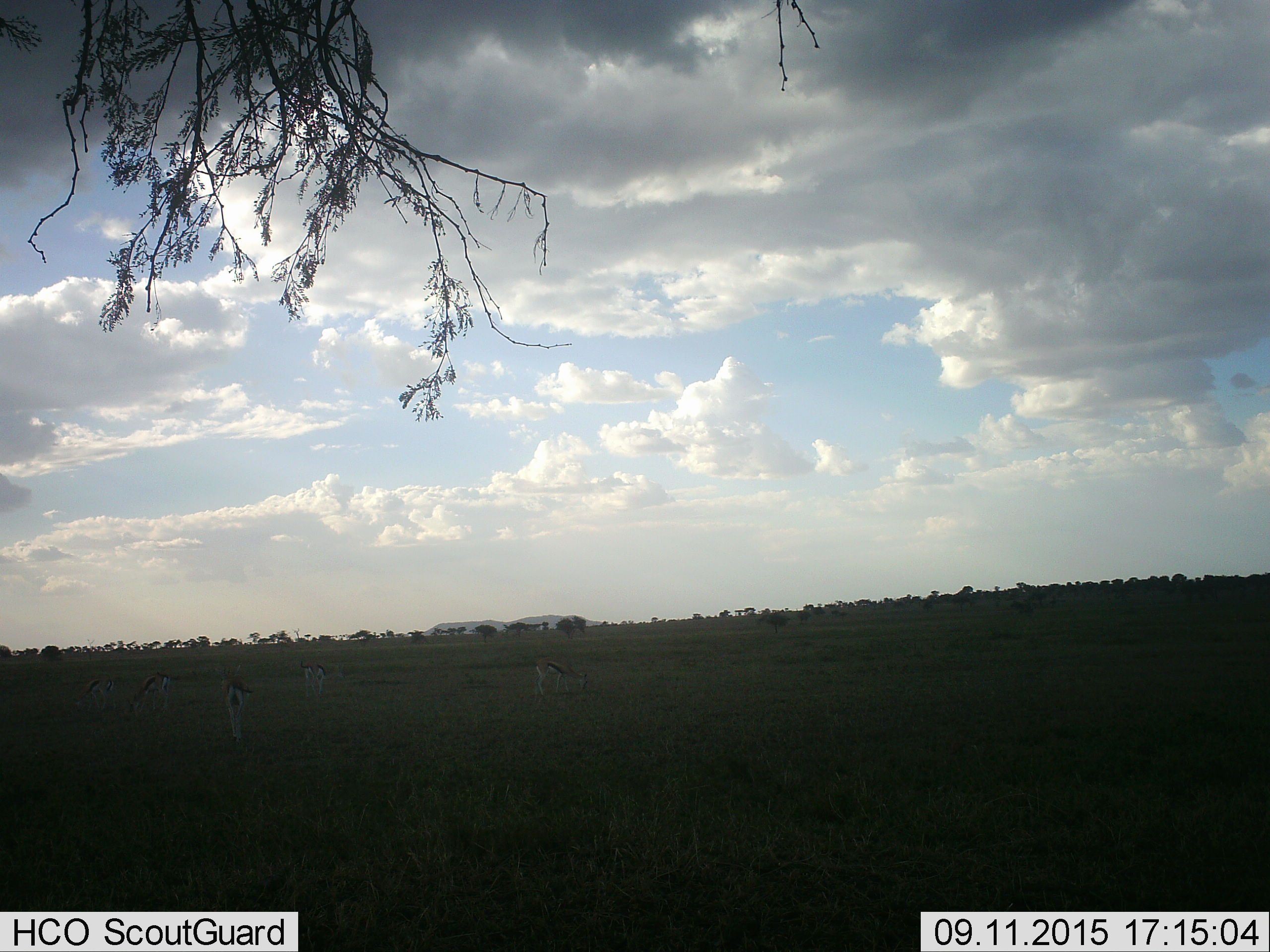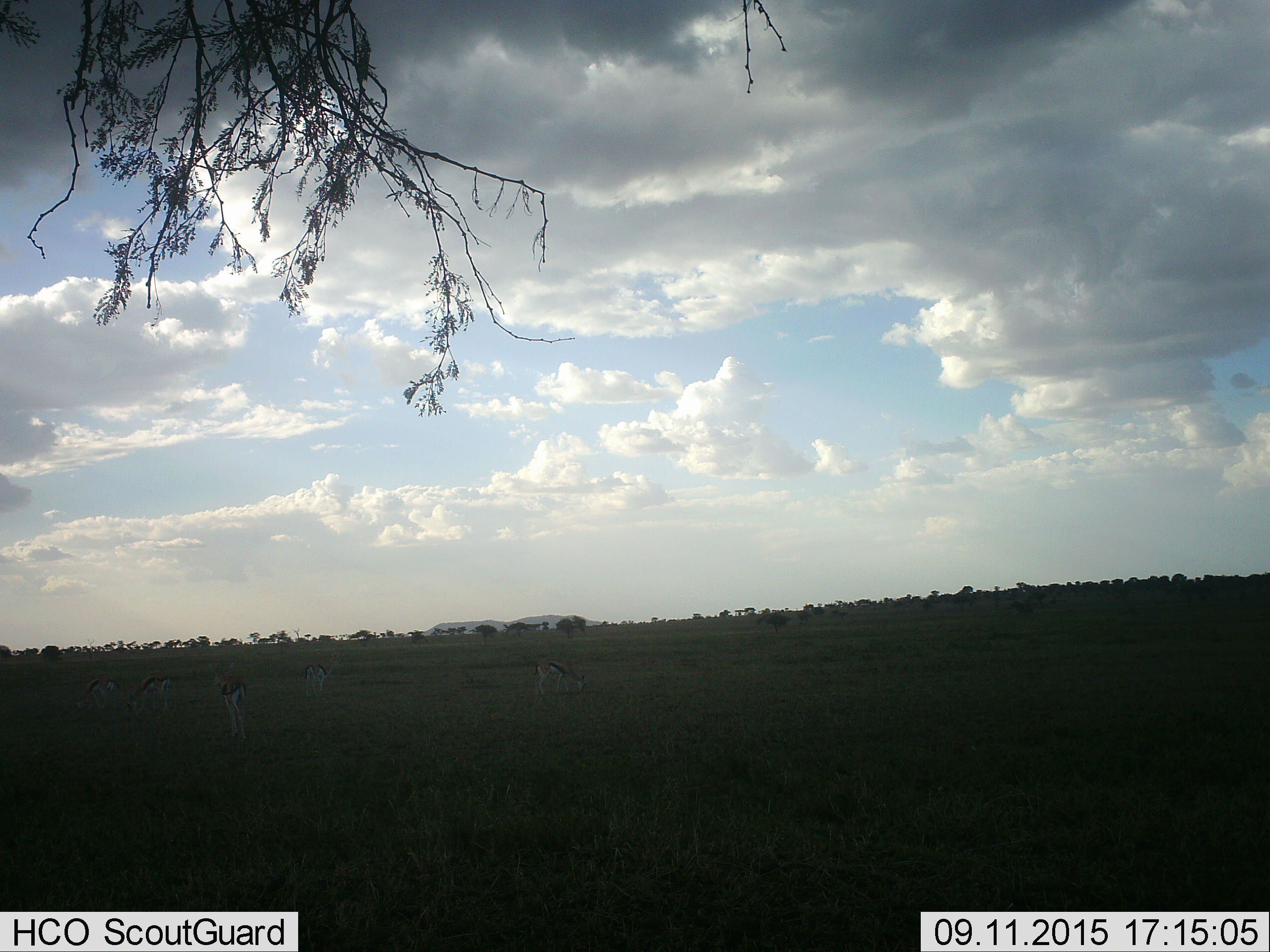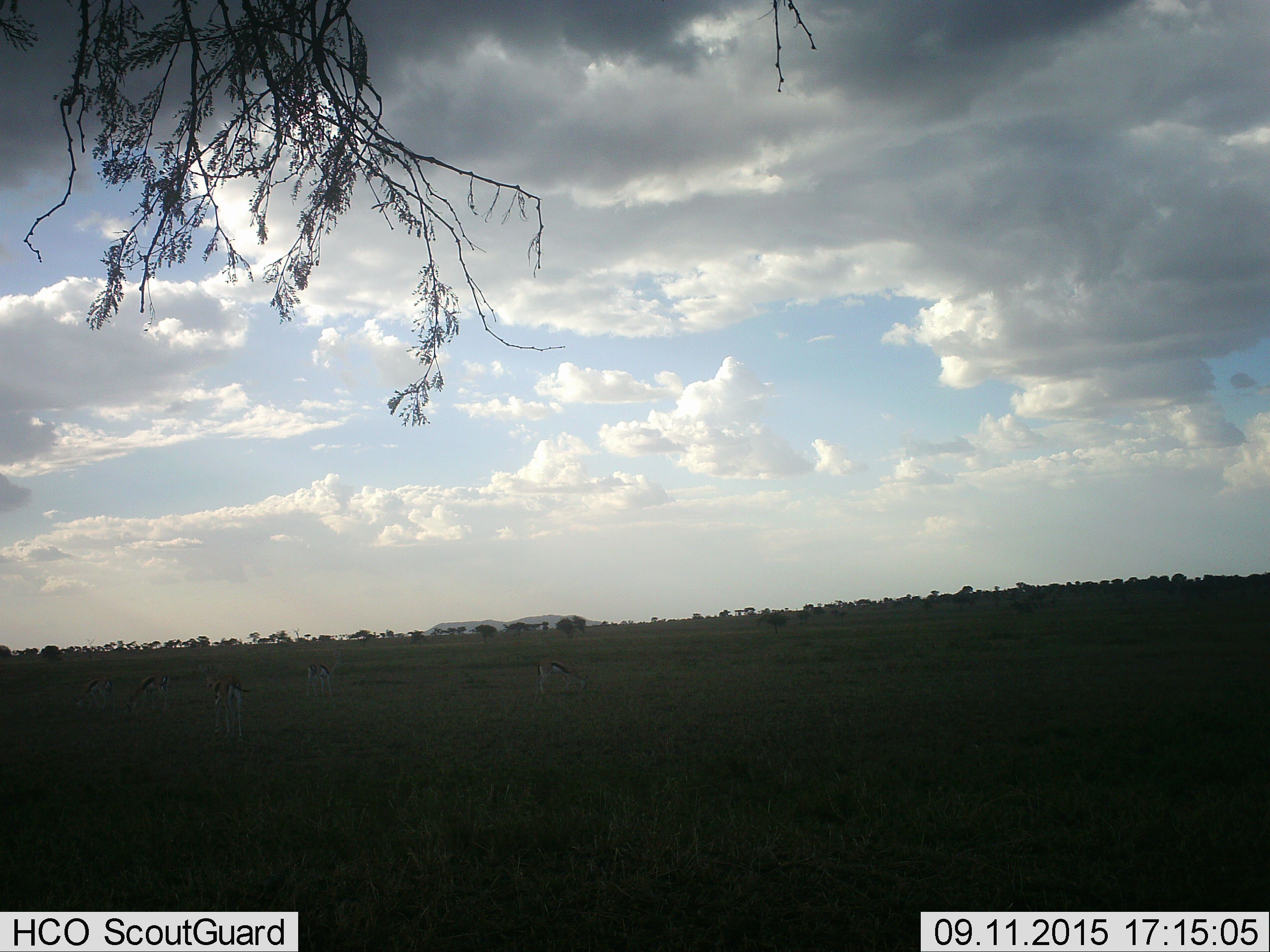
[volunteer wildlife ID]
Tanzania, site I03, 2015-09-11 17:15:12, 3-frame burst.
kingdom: Animalia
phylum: Chordata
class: Mammalia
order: Artiodactyla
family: Bovidae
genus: Eudorcas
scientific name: Eudorcas thomsonii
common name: thomson's gazelle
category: gazellethomsons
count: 5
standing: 22%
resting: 11%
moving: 22%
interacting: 11%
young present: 0%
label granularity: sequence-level